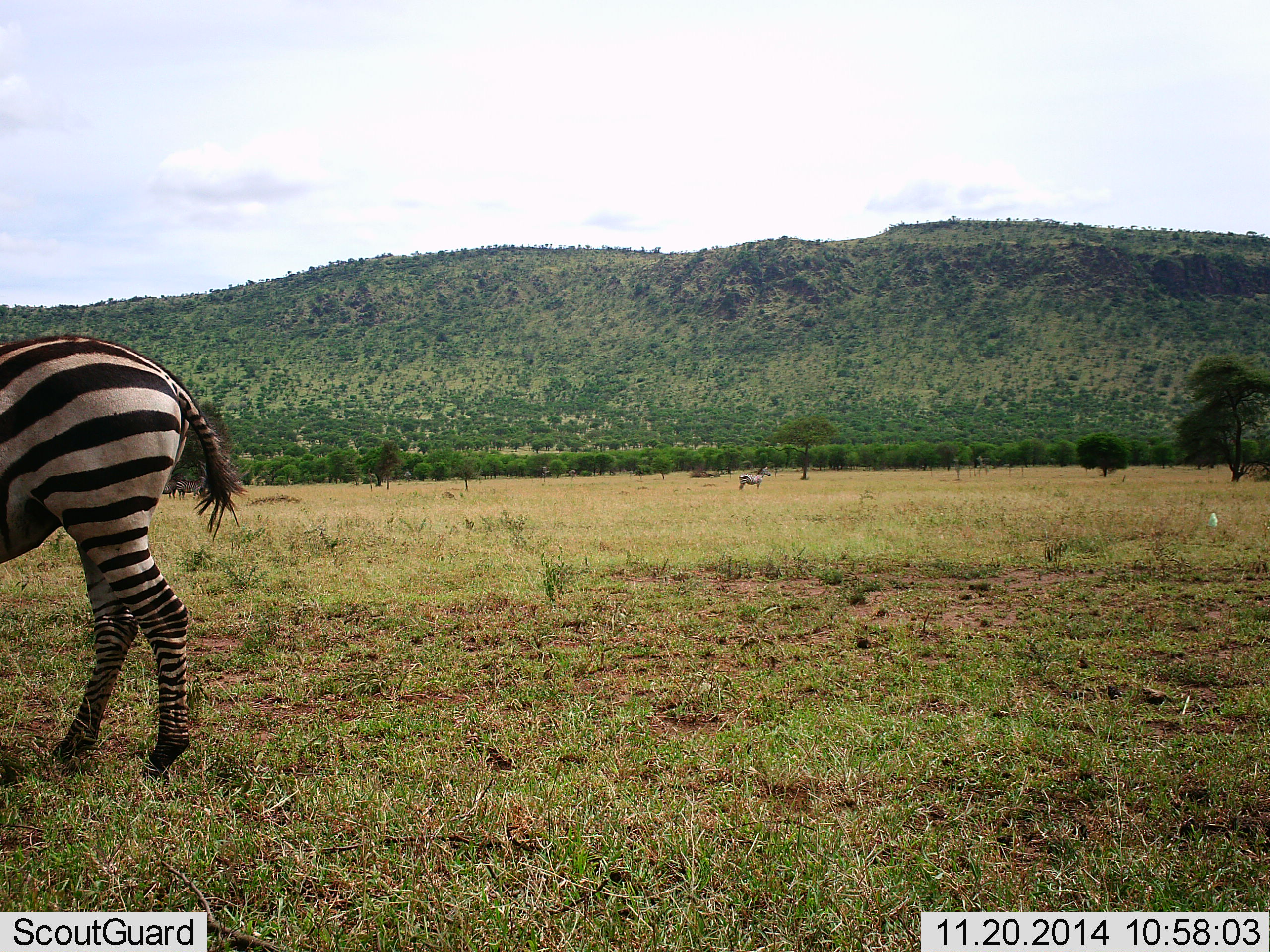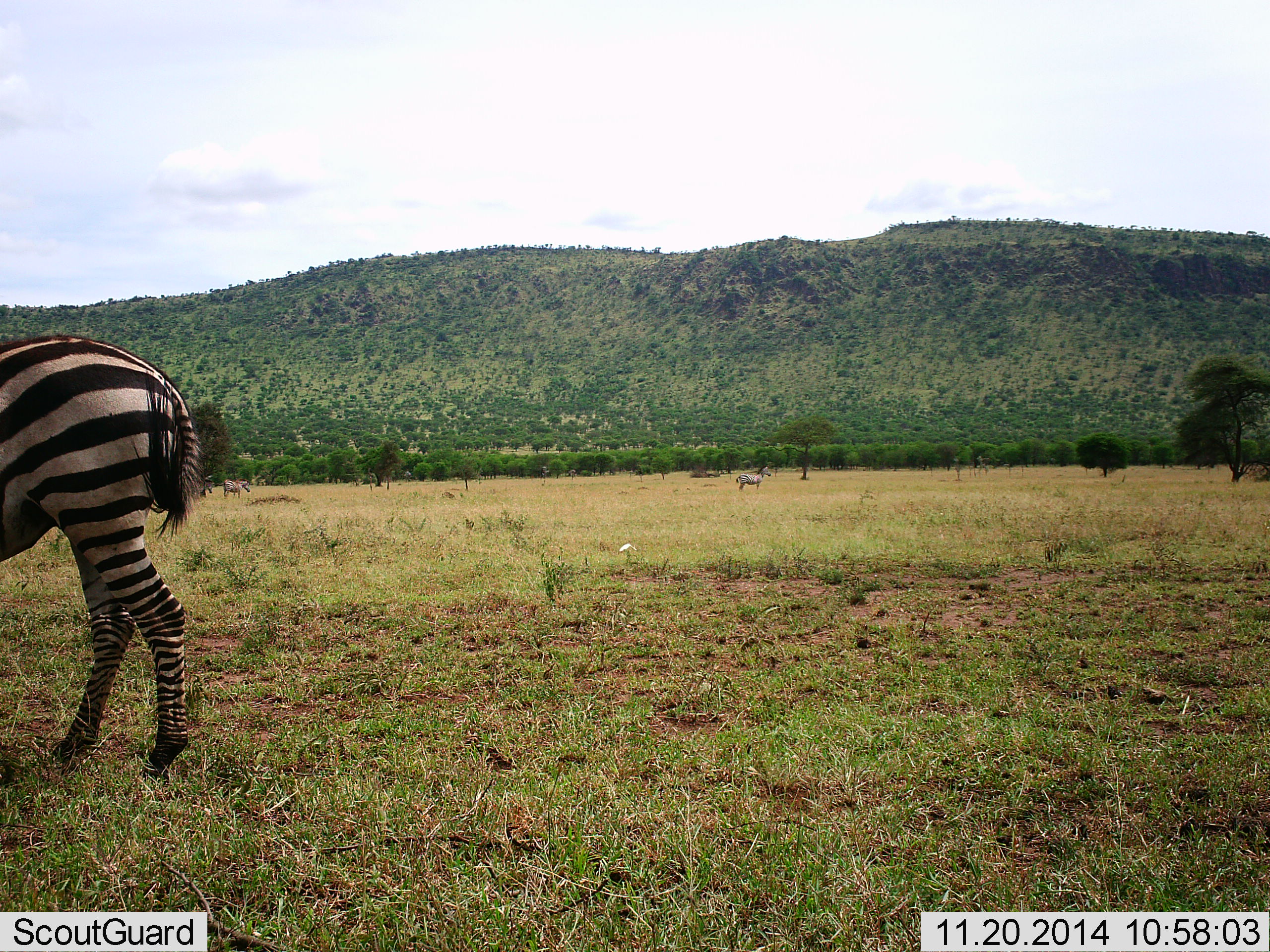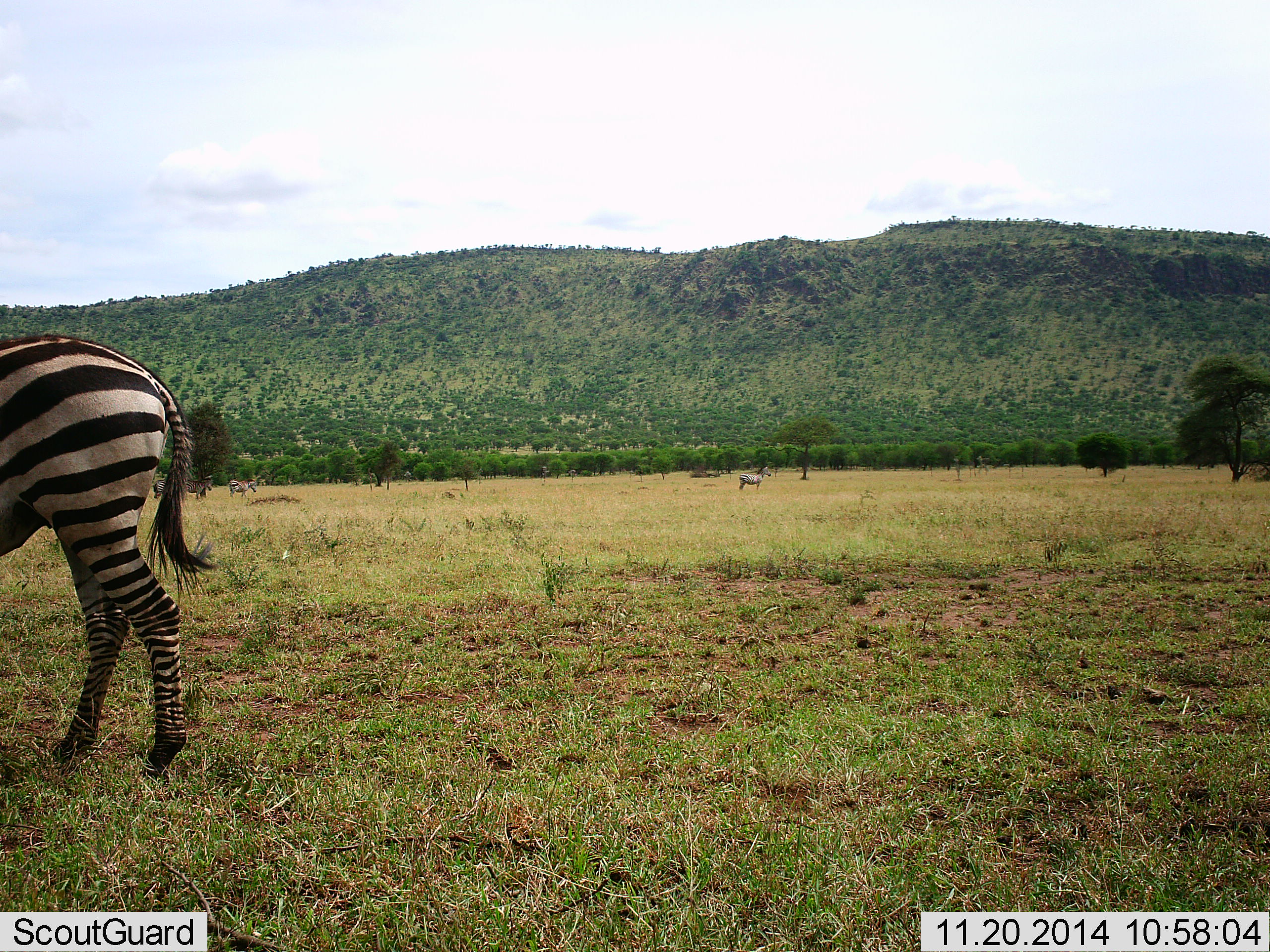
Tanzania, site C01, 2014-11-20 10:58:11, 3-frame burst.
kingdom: Animalia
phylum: Chordata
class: Mammalia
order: Perissodactyla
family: Equidae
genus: Equus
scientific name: Equus quagga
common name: plains zebra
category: zebra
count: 3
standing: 91%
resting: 0%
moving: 18%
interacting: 0%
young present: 0%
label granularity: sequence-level